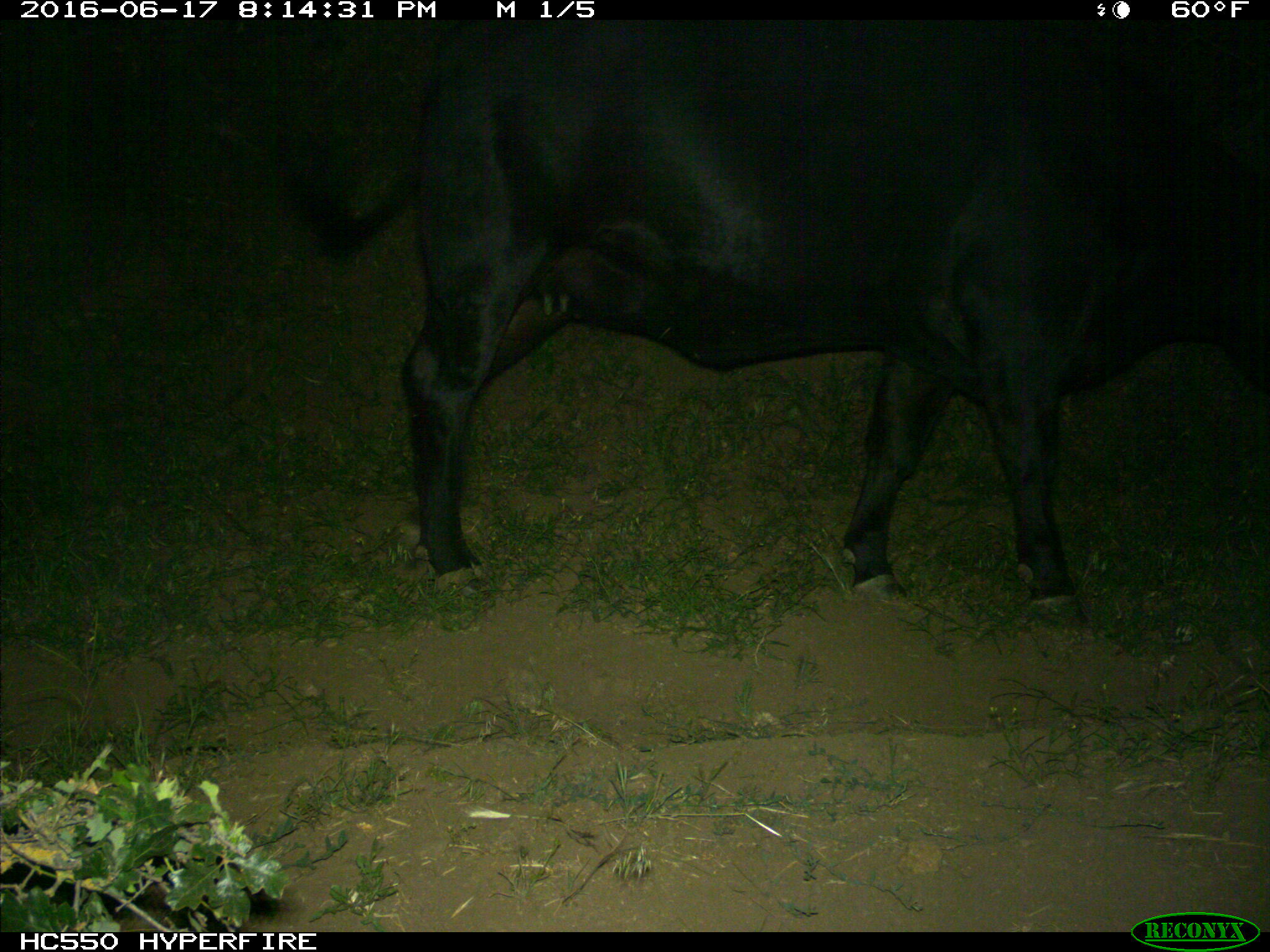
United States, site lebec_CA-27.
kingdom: Animalia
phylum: Chordata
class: Mammalia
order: Artiodactyla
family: Bovidae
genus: Bos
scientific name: Bos taurus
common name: domestic cow